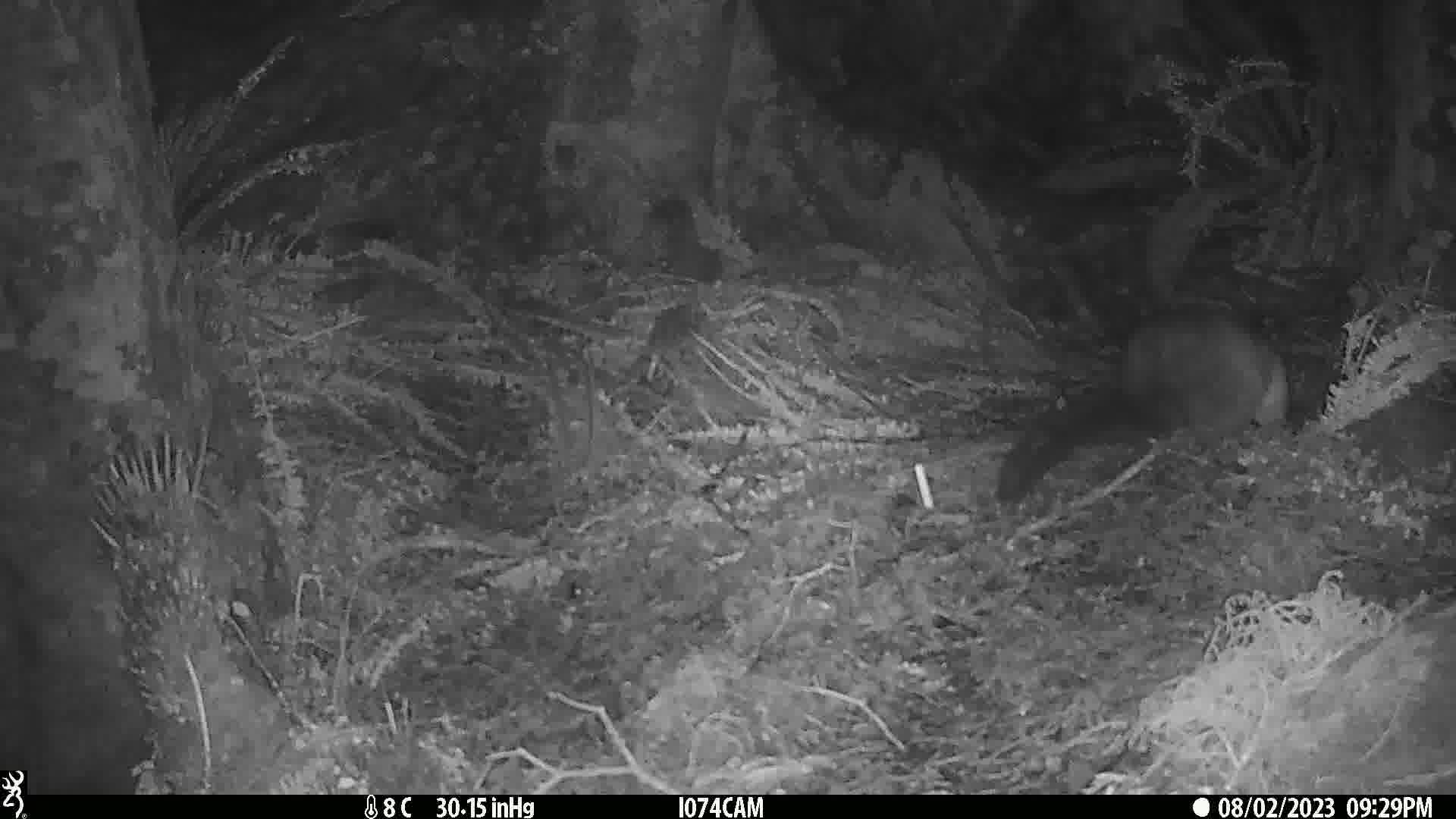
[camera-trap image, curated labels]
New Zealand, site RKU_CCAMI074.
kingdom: Animalia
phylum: Chordata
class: Mammalia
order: Diprotodontia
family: Phalangeridae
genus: Trichosurus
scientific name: Trichosurus vulpecula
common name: common brushtail possum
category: possum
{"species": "possum (common brushtail possum) (Trichosurus vulpecula)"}